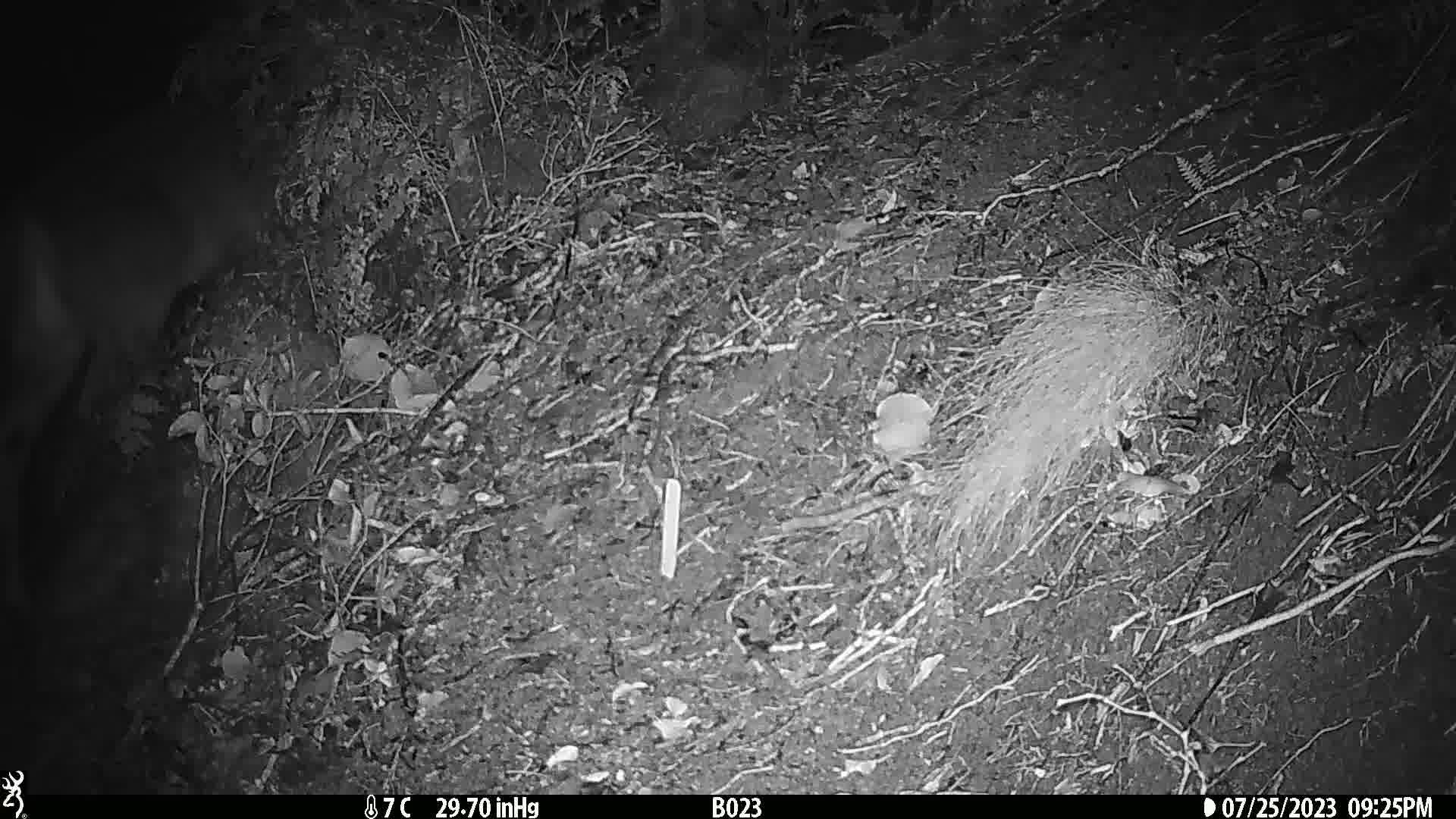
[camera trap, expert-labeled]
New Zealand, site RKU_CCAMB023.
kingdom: Animalia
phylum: Chordata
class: Mammalia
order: Artiodactyla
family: Cervidae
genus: Odocoileus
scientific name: Odocoileus virginianus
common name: white-tailed deer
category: white tailed deer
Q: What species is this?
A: White tailed deer (white-tailed deer) (Odocoileus virginianus).